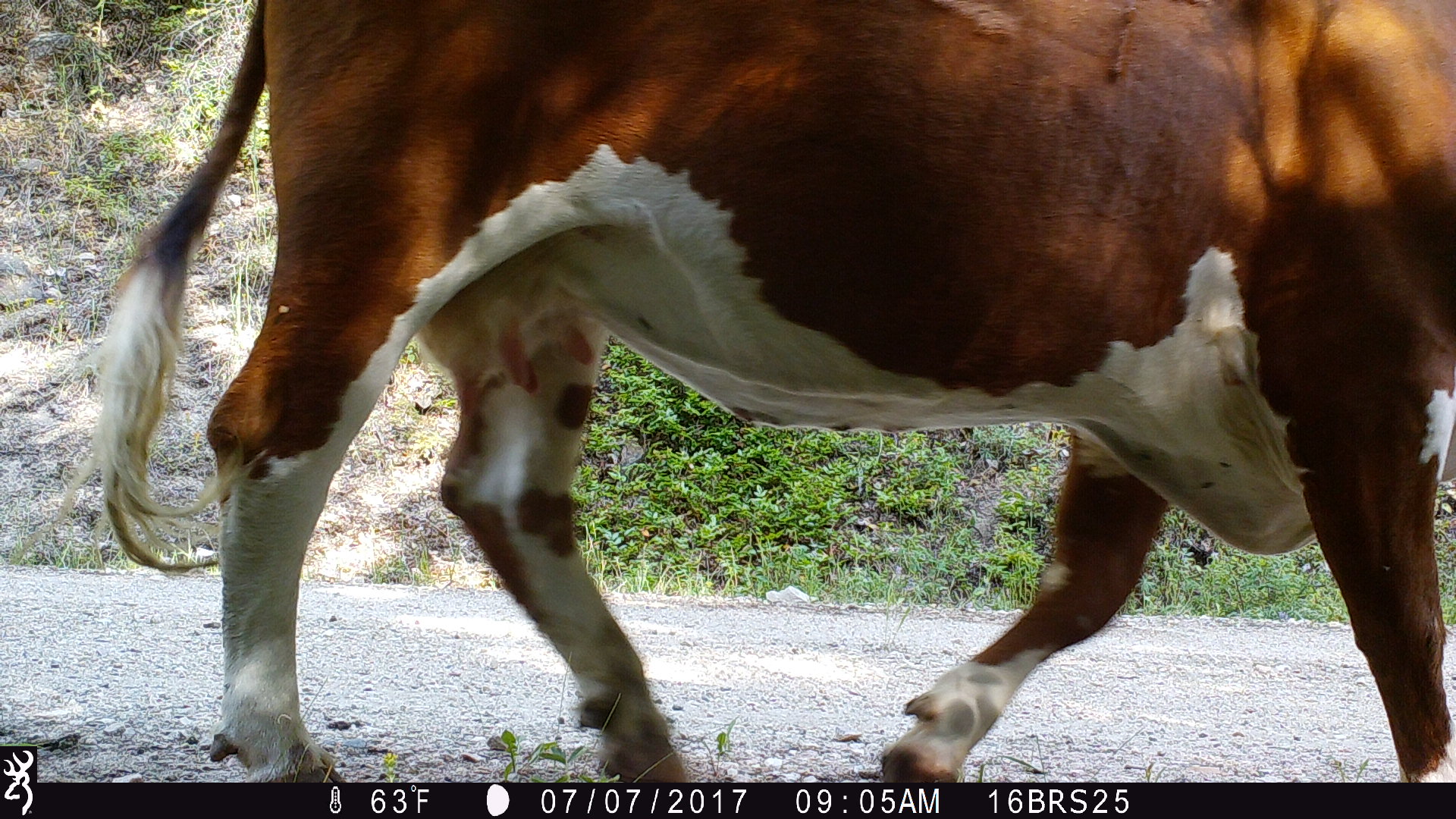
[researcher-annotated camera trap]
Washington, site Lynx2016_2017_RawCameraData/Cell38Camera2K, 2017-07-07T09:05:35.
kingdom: Animalia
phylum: Chordata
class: Mammalia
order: Artiodactyla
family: Bovidae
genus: Bos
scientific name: Bos taurus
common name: domestic cattle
Domestic cattle (Bos taurus). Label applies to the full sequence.